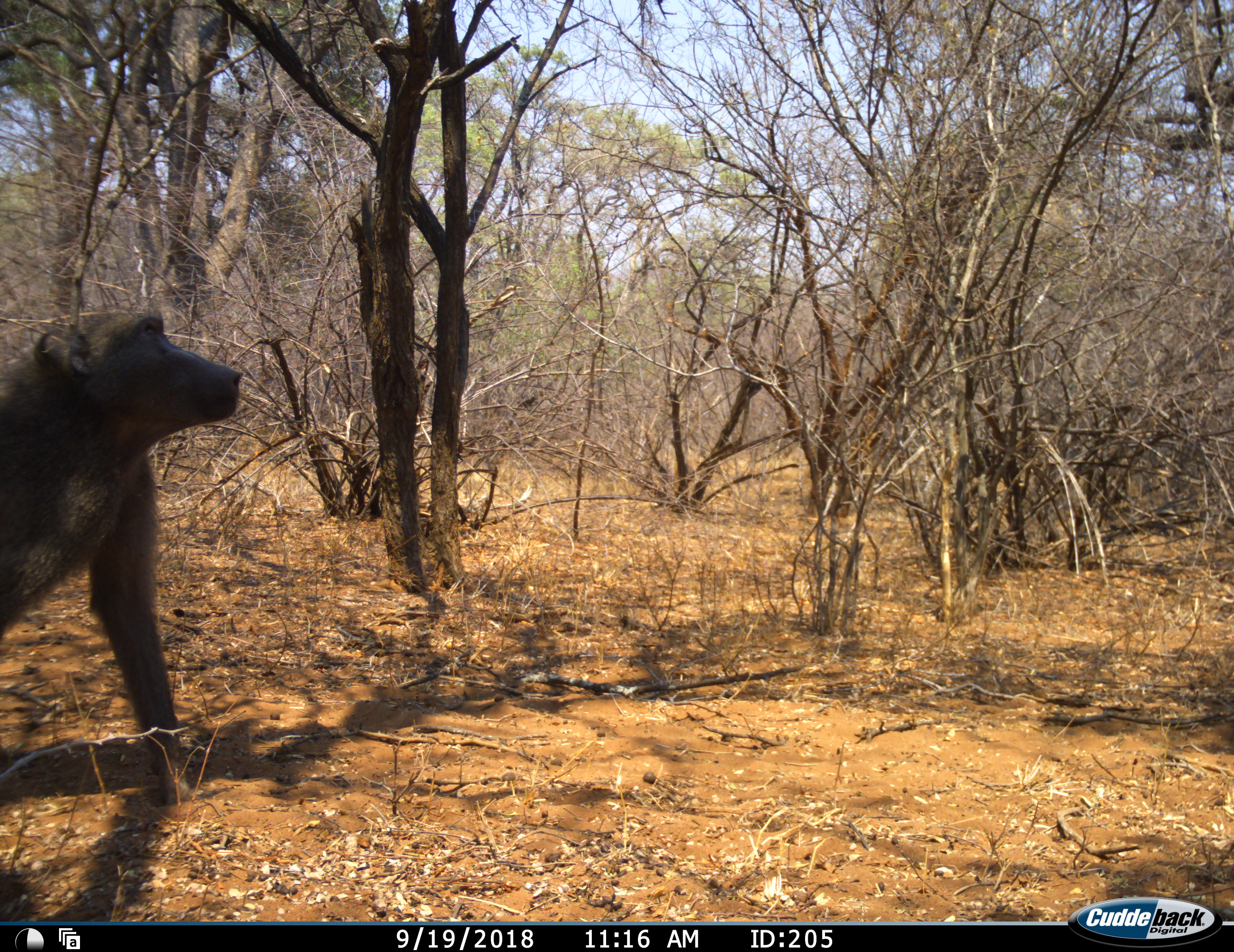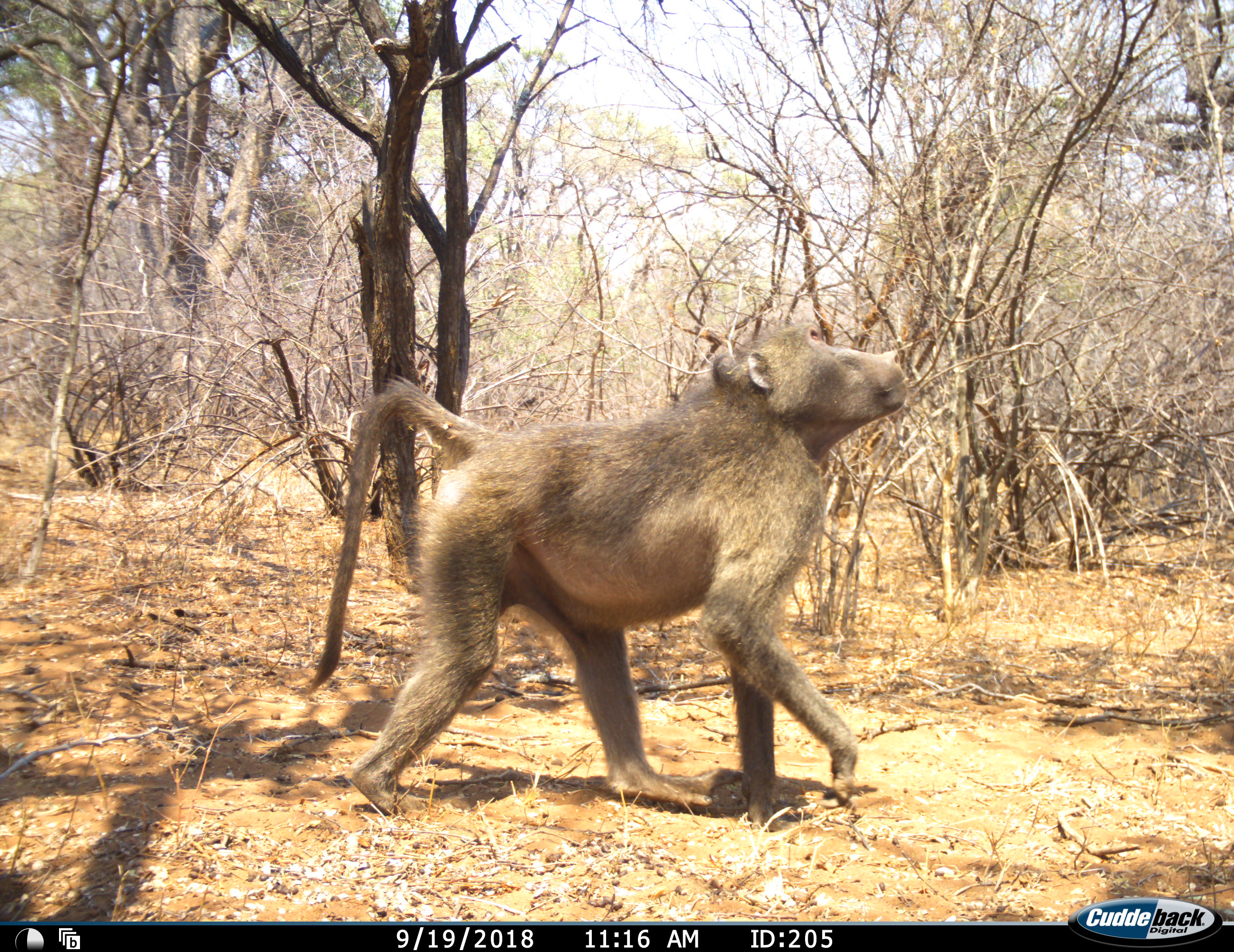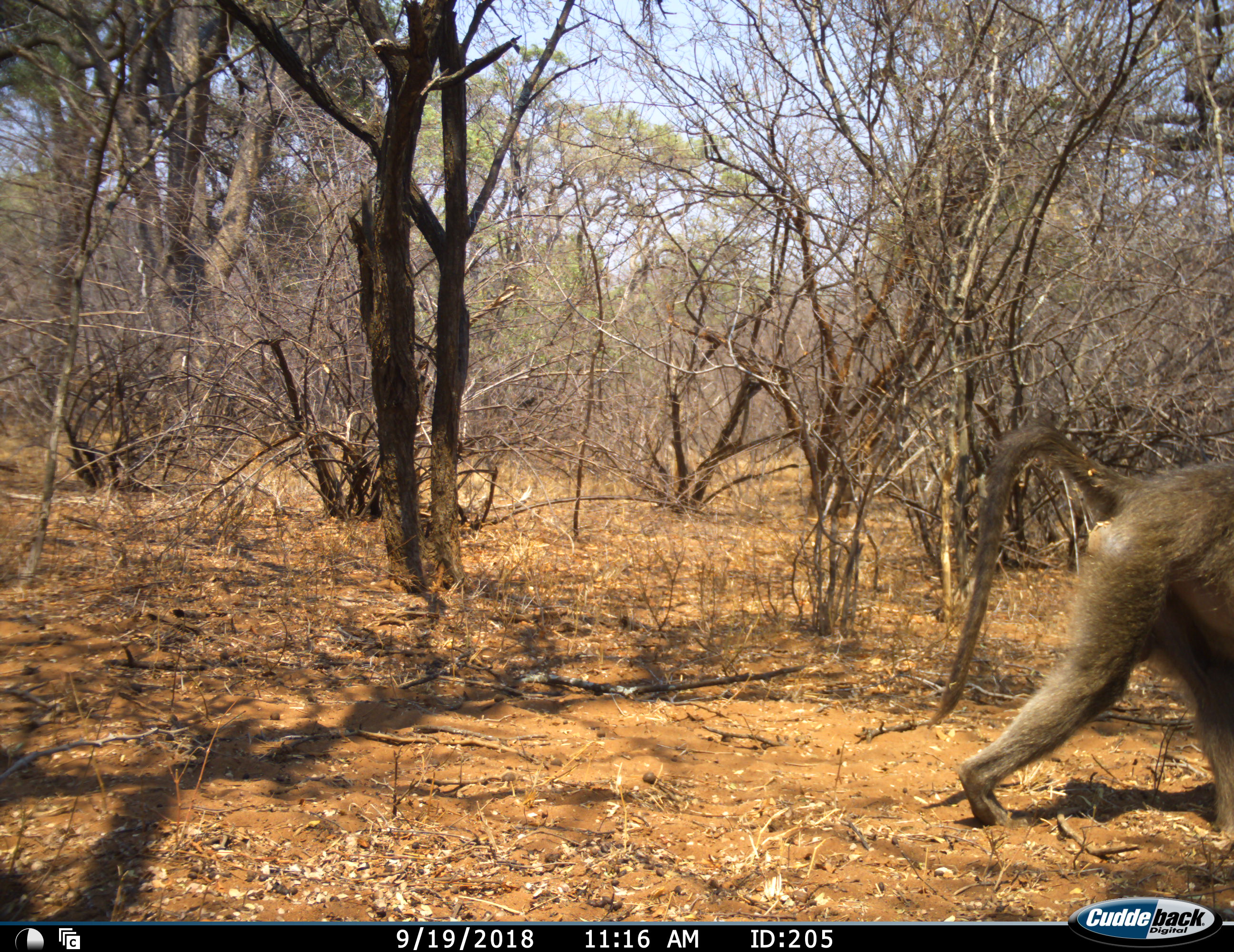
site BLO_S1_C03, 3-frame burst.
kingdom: Animalia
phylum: Chordata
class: Mammalia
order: Primates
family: Cercopithecidae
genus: Papio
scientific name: Papio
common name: baboon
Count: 1.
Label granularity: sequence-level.